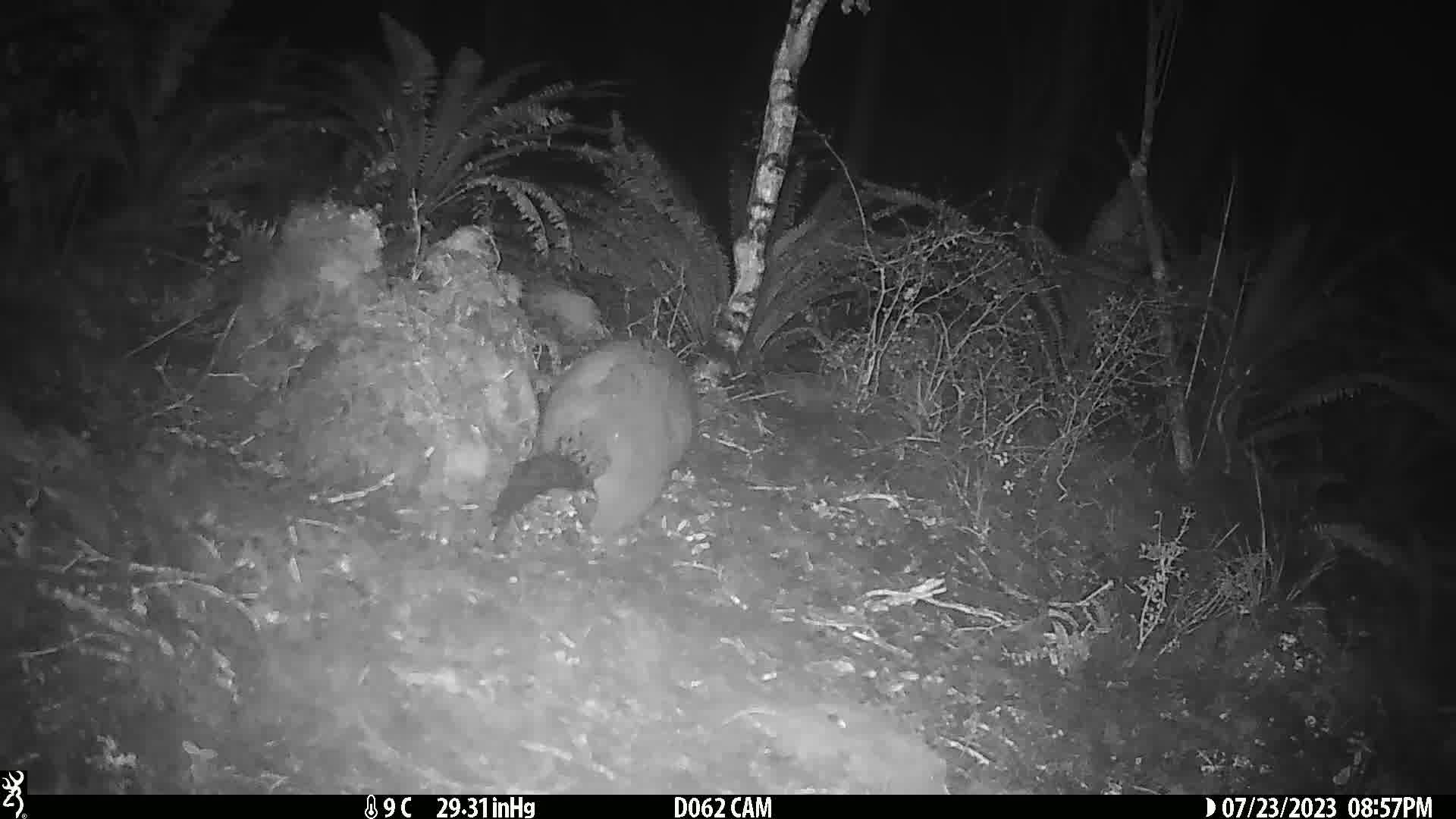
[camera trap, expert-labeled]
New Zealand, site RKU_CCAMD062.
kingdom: Animalia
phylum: Chordata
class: Mammalia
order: Diprotodontia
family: Phalangeridae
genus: Trichosurus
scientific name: Trichosurus vulpecula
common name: common brushtail possum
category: possum